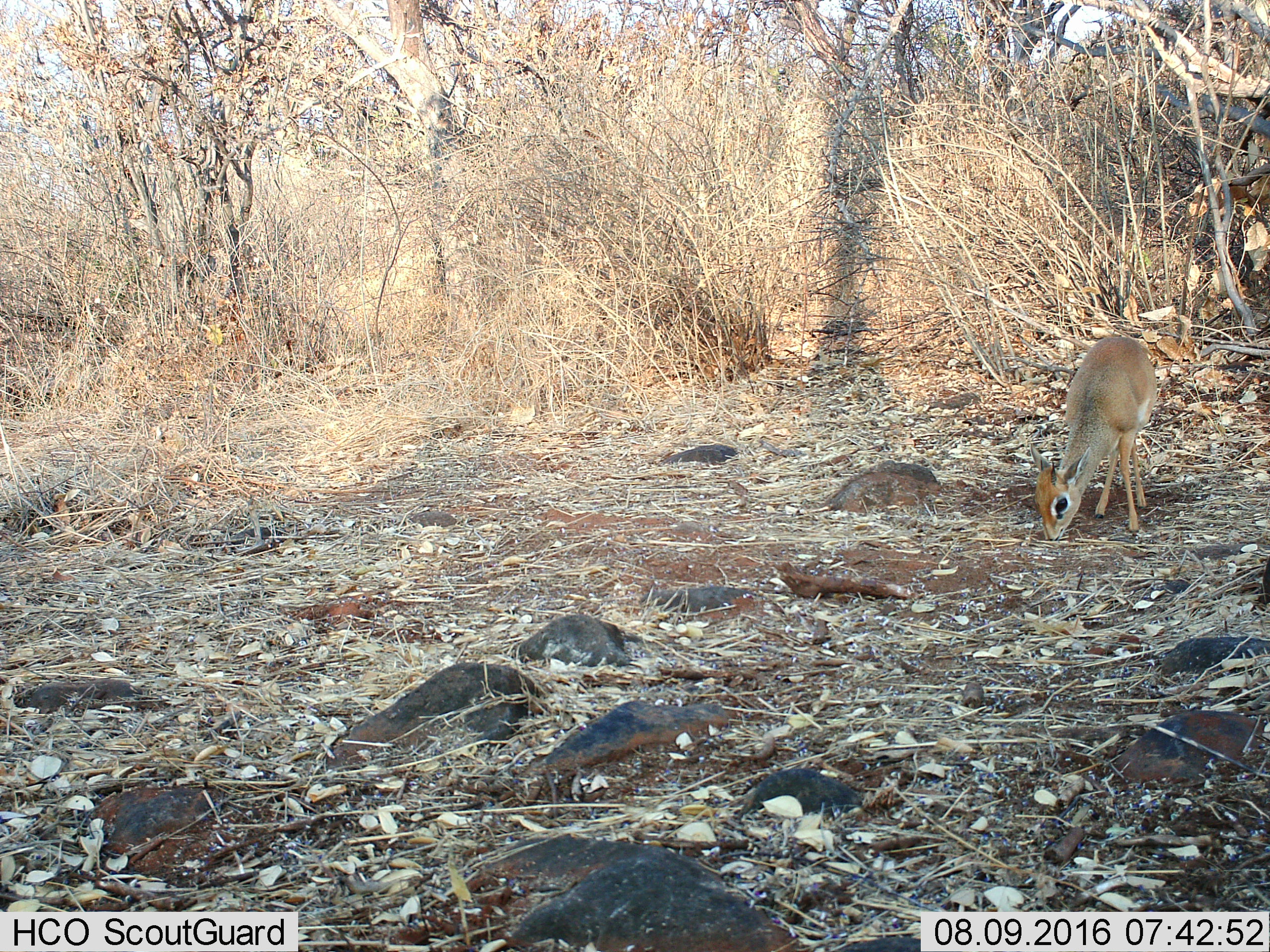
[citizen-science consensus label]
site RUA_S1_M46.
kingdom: Animalia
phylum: Chordata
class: Mammalia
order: Artiodactyla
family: Bovidae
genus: Madoqua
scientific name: Madoqua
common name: dik-dik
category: dikdik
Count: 1.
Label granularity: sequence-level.